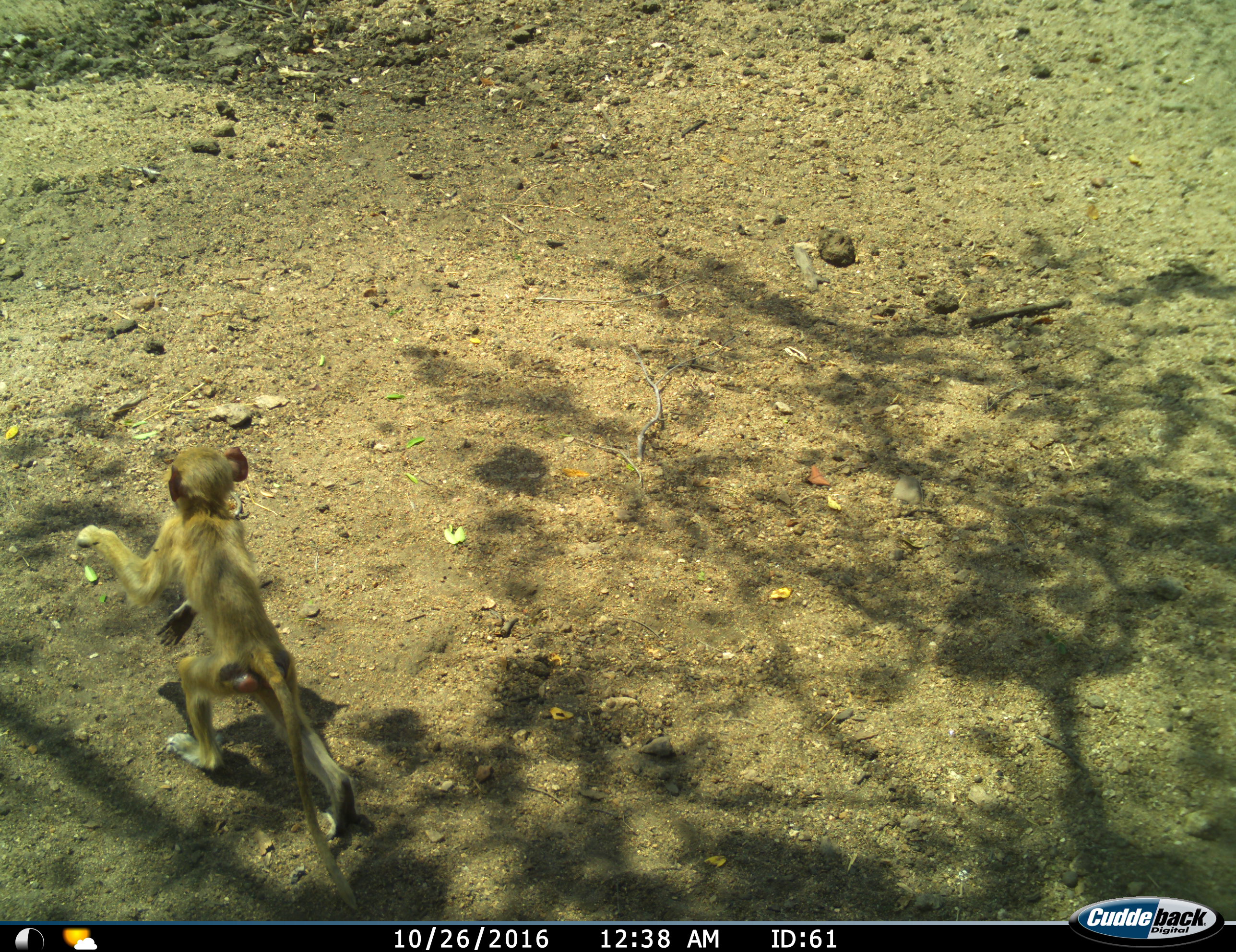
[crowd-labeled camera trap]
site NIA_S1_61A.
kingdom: Animalia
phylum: Chordata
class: Mammalia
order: Primates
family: Cercopithecidae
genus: Papio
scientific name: Papio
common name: baboon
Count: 1.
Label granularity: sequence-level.